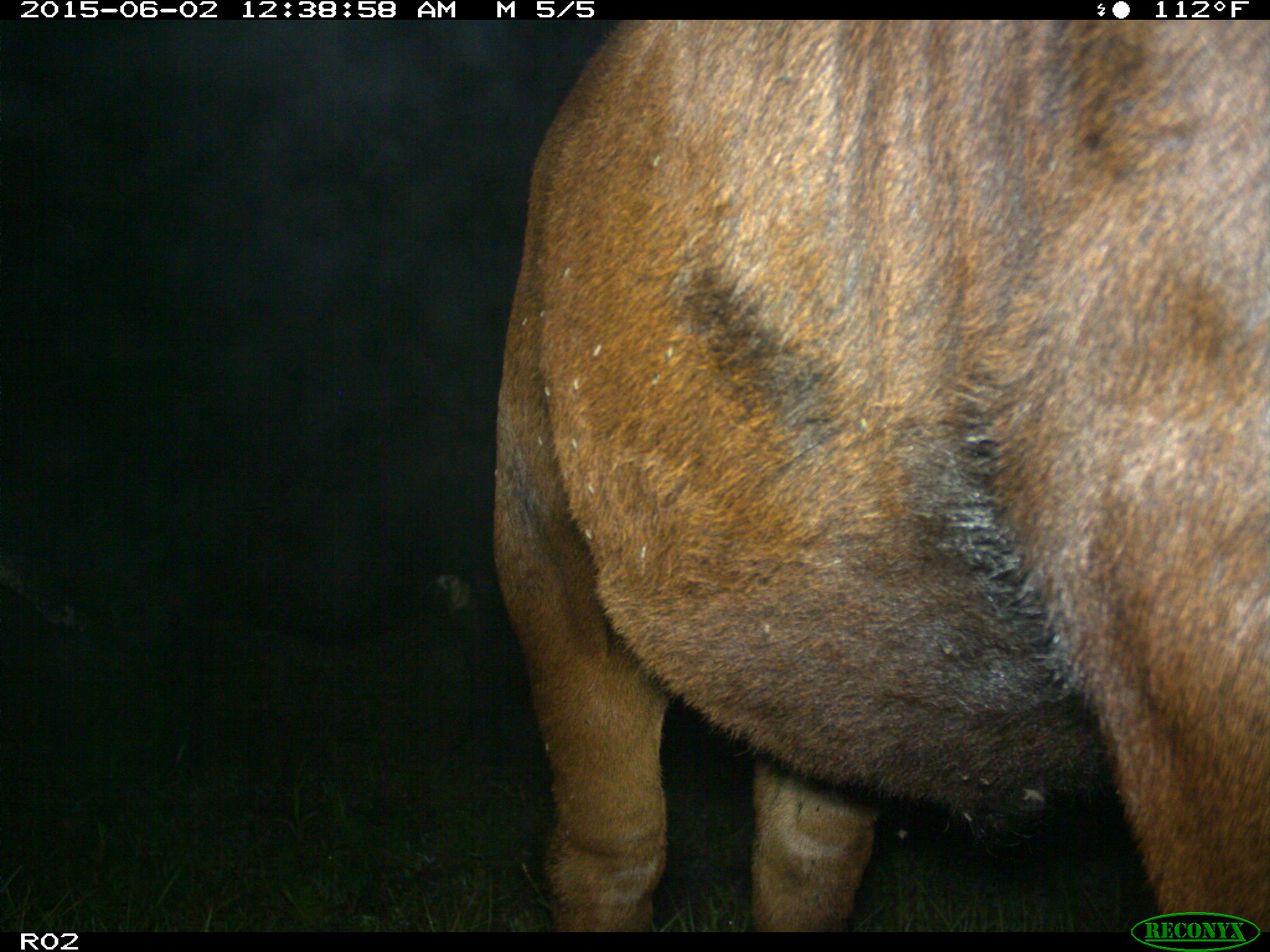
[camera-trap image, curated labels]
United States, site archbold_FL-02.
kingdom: Animalia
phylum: Chordata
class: Mammalia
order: Artiodactyla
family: Bovidae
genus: Bos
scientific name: Bos taurus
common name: domestic cow